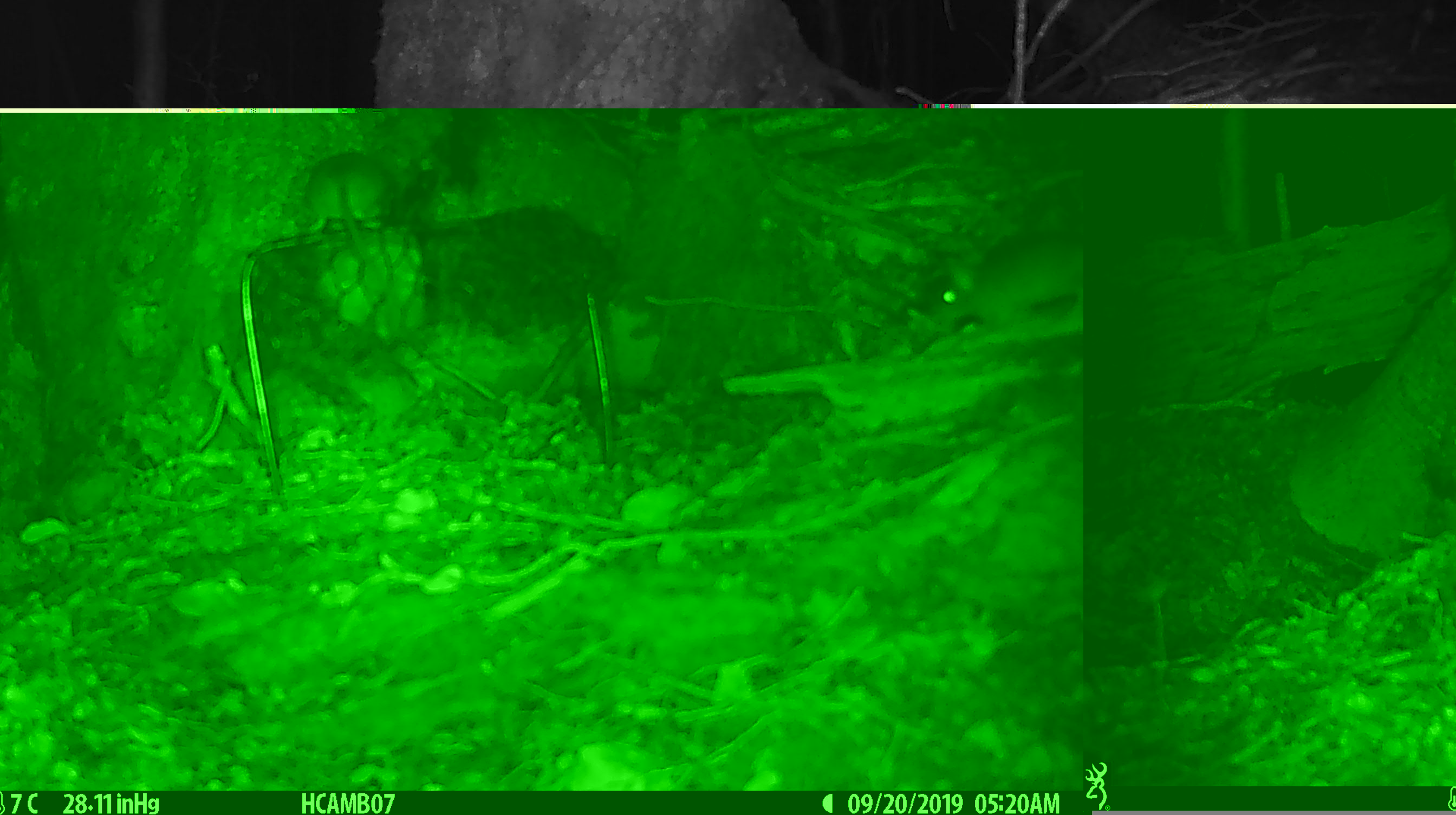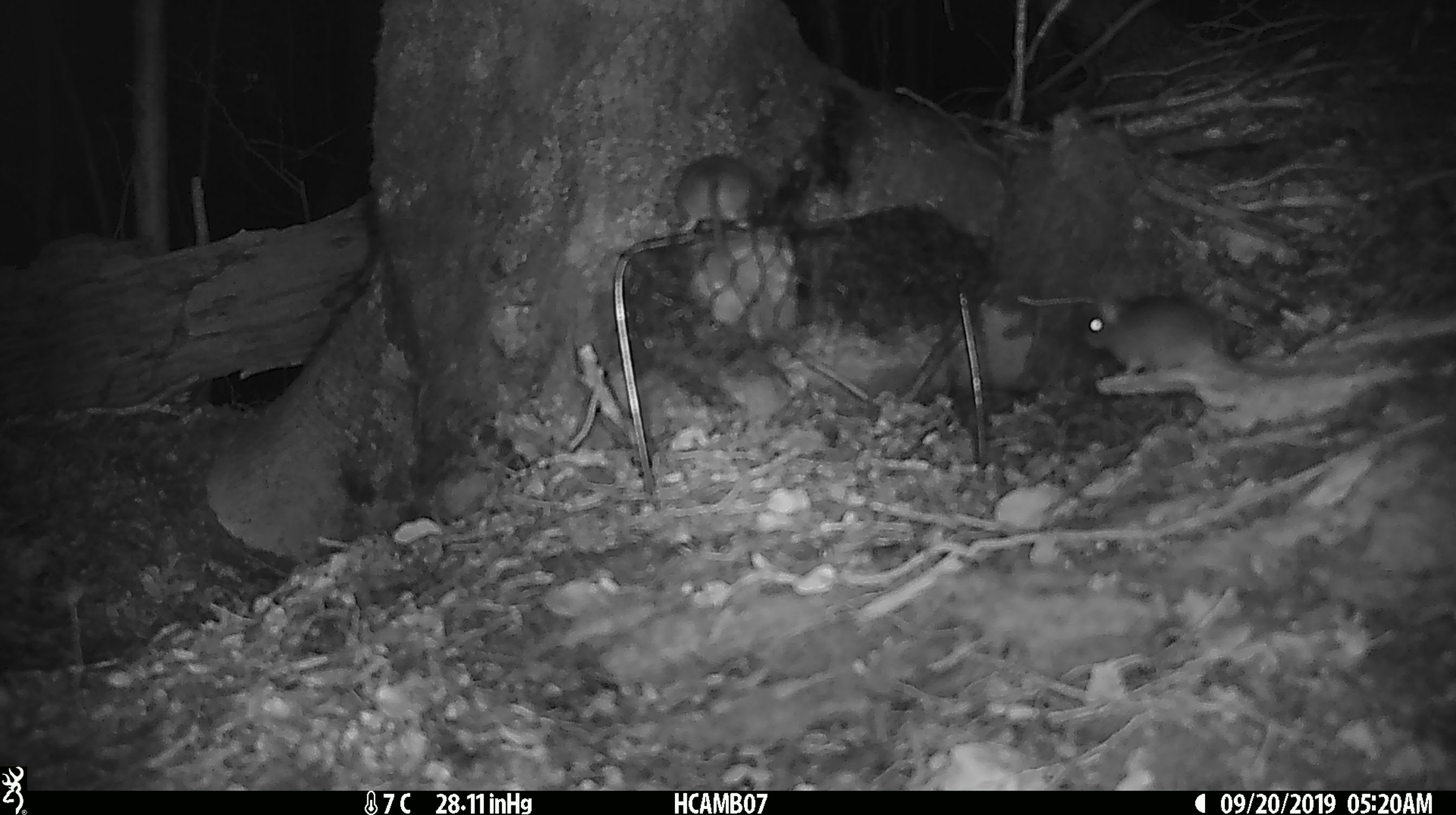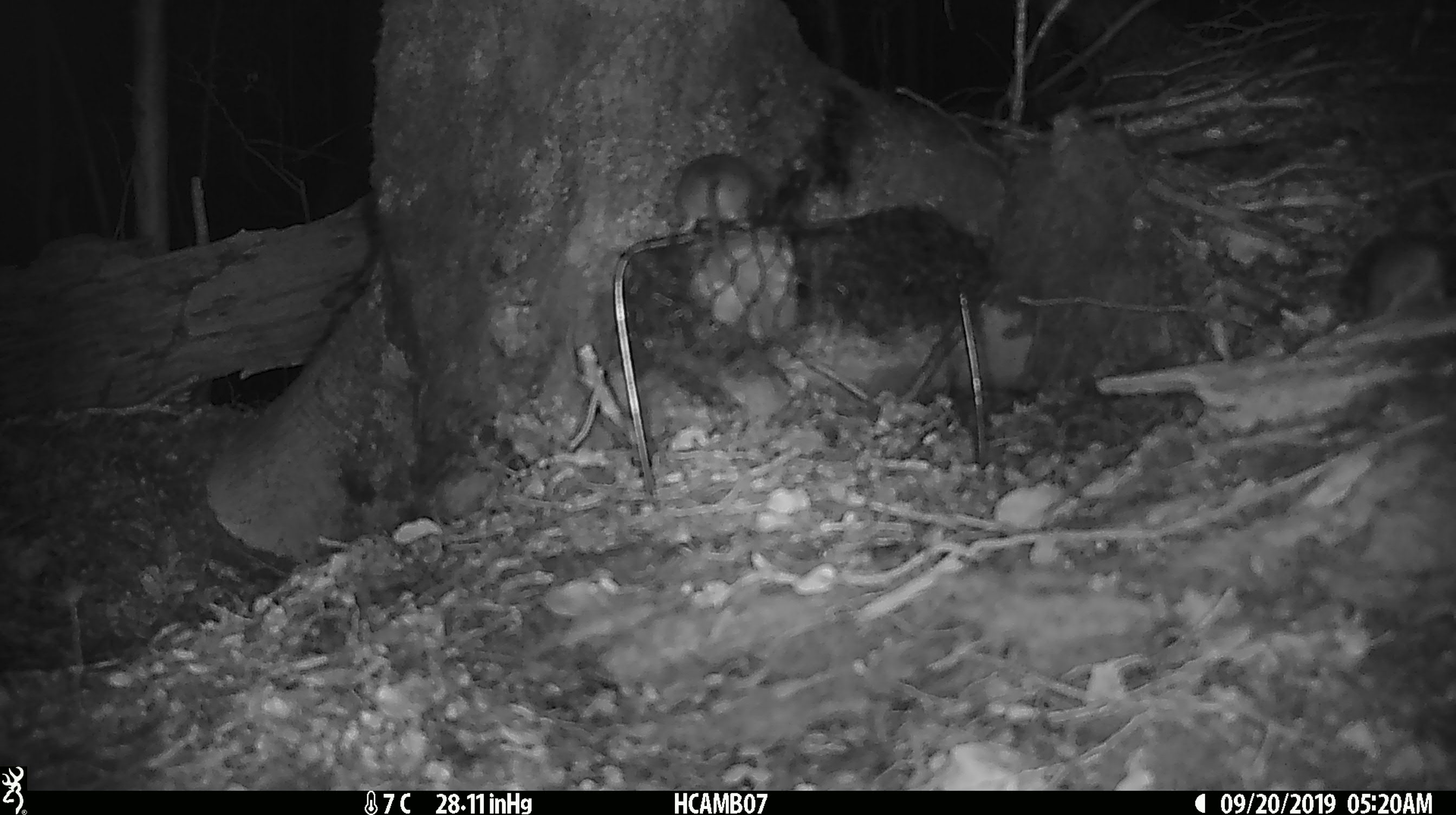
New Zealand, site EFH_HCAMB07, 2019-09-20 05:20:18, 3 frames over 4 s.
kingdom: Animalia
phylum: Chordata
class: Mammalia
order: Rodentia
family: Muridae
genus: Mus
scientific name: Mus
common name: mouse